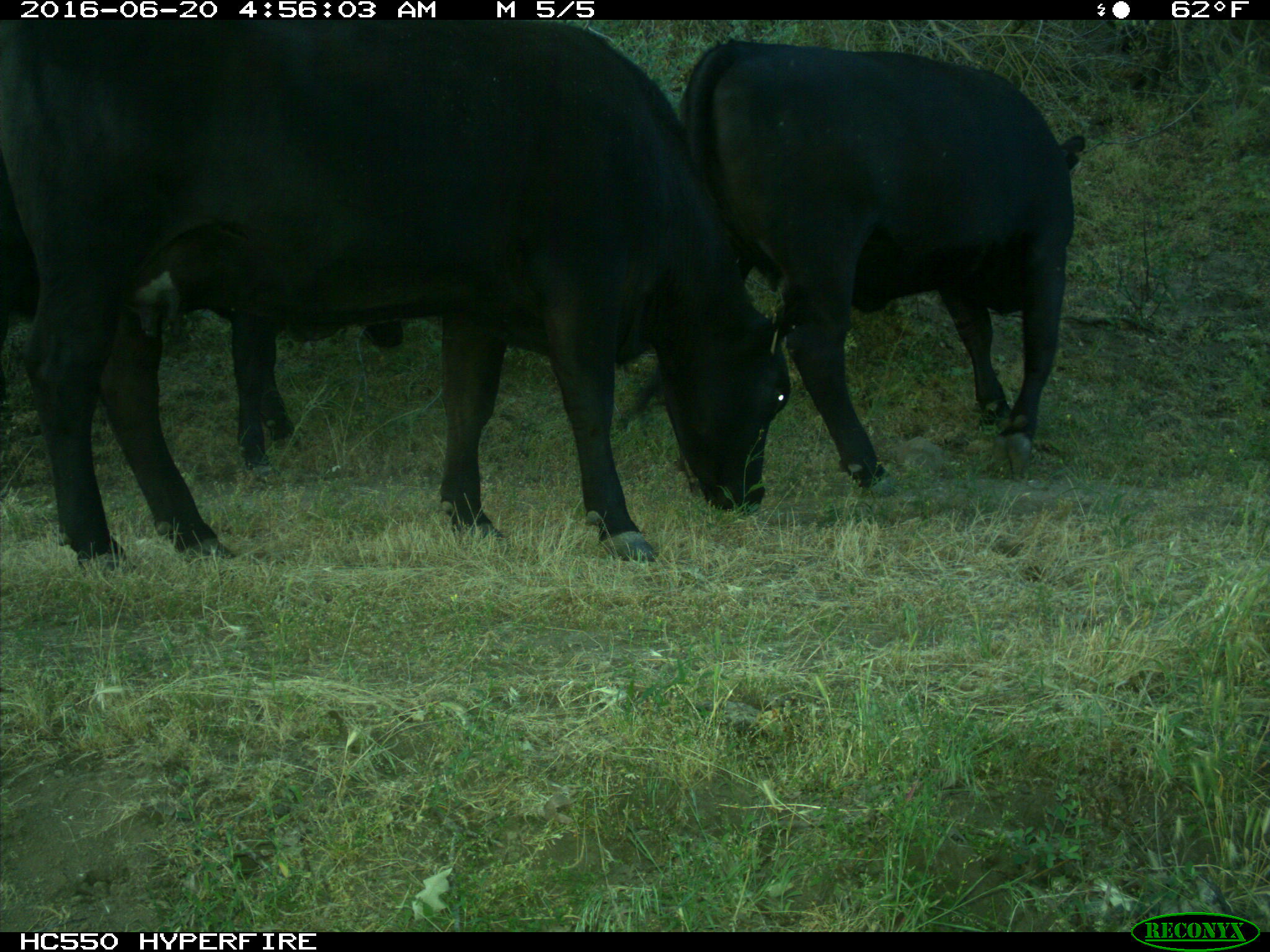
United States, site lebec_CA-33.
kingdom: Animalia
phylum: Chordata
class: Mammalia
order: Artiodactyla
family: Bovidae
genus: Bos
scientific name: Bos taurus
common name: domestic cow